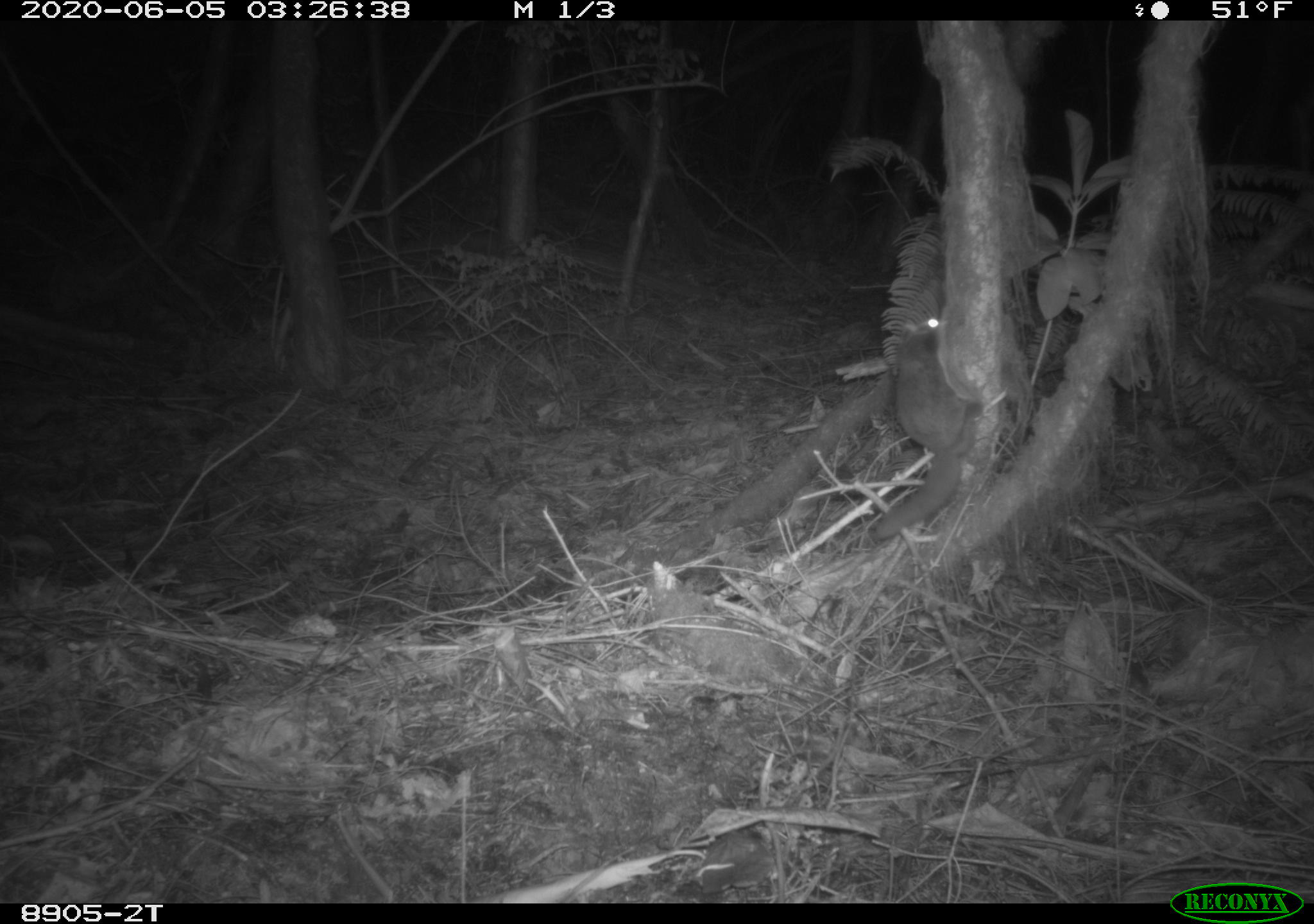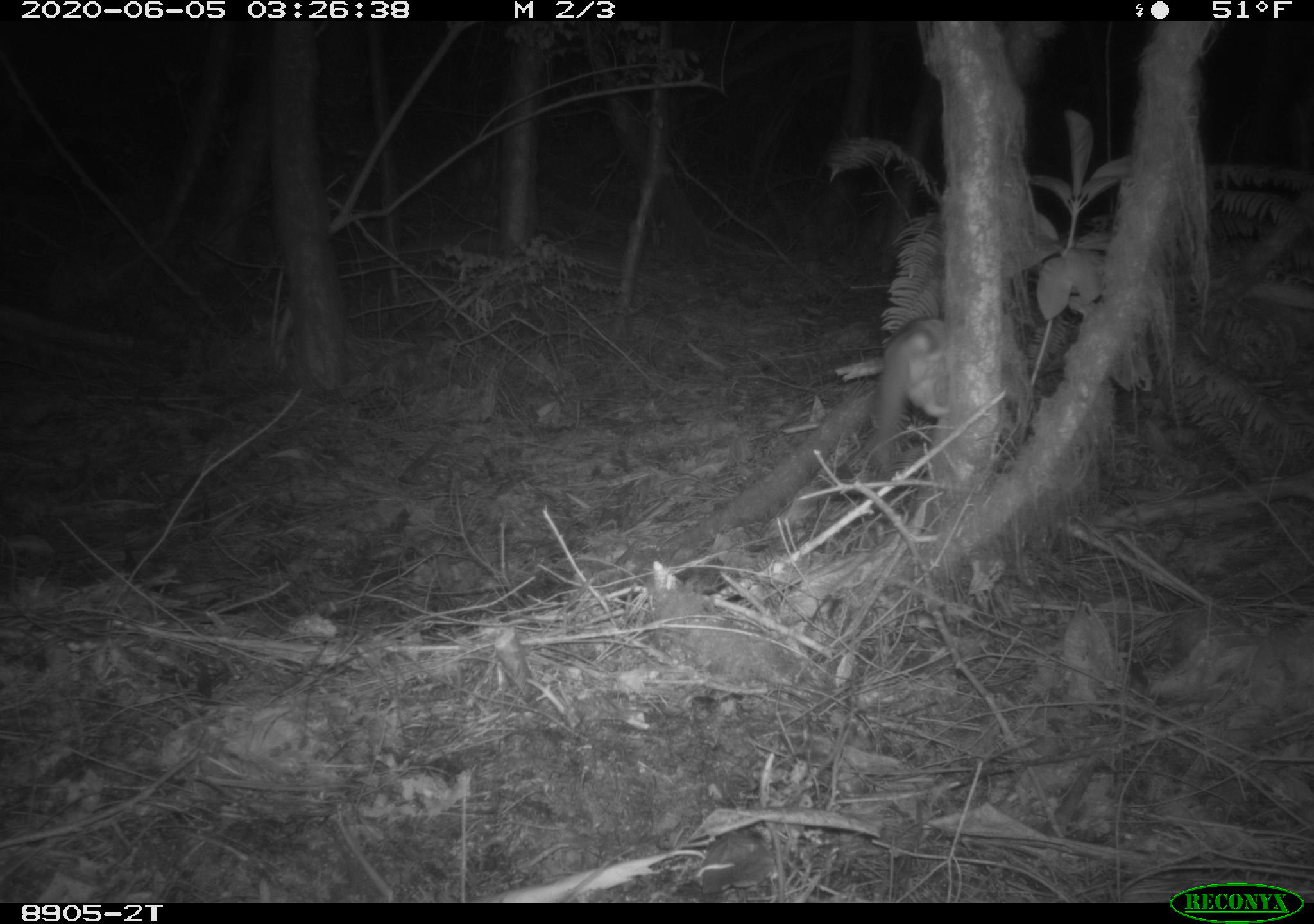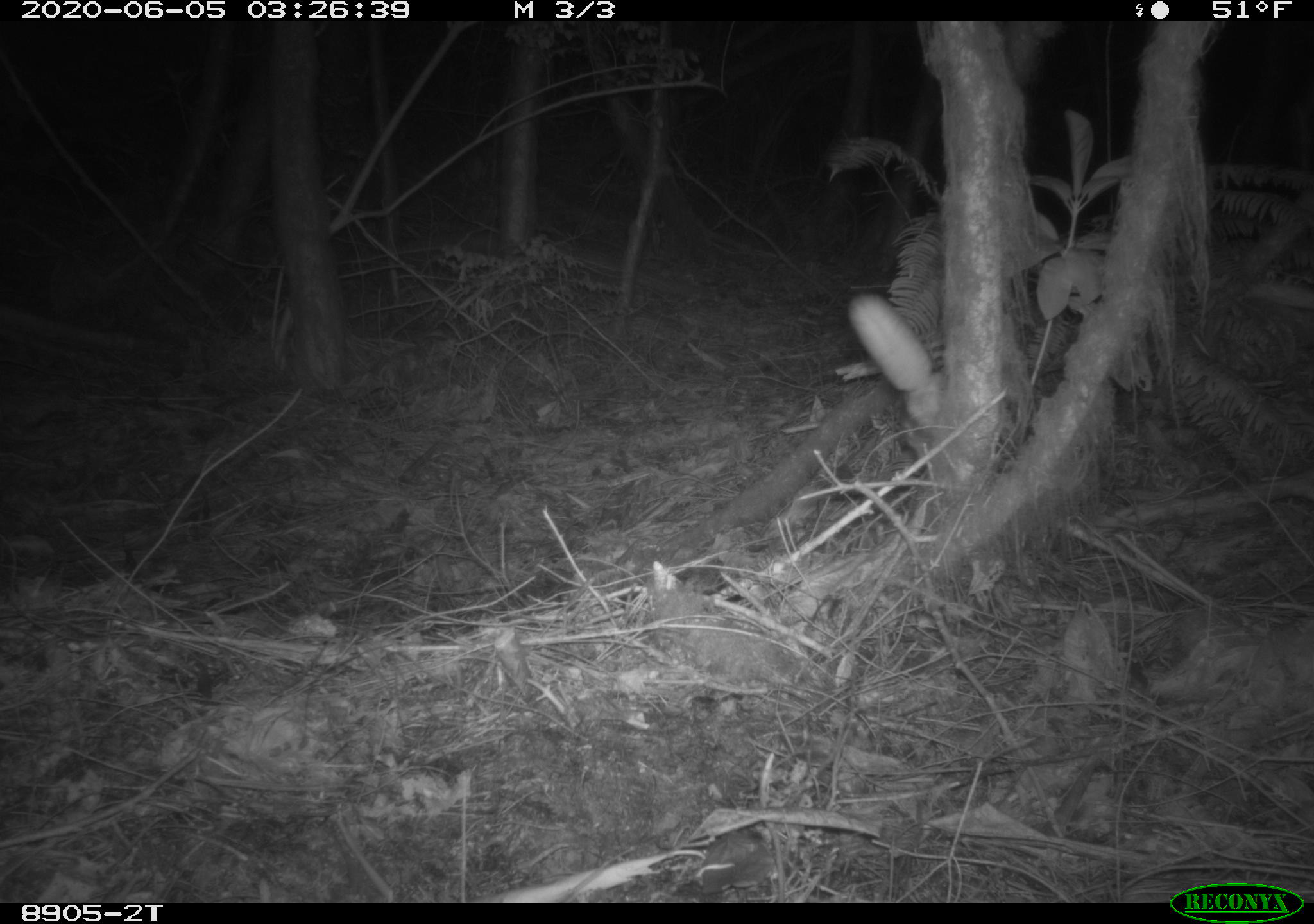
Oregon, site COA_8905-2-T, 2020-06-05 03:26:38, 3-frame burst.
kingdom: Animalia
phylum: Chordata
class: Mammalia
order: Rodentia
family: Sciuridae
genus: Glaucomys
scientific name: Glaucomys oregonensis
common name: humboldt's flying squirrel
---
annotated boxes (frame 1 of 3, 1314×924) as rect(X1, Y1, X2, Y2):
humboldt's flying squirrel: rect(862, 302, 984, 554)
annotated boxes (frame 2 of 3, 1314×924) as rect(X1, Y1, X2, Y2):
humboldt's flying squirrel: rect(859, 305, 959, 497)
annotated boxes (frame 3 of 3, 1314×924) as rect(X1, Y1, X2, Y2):
humboldt's flying squirrel: rect(832, 280, 958, 434)